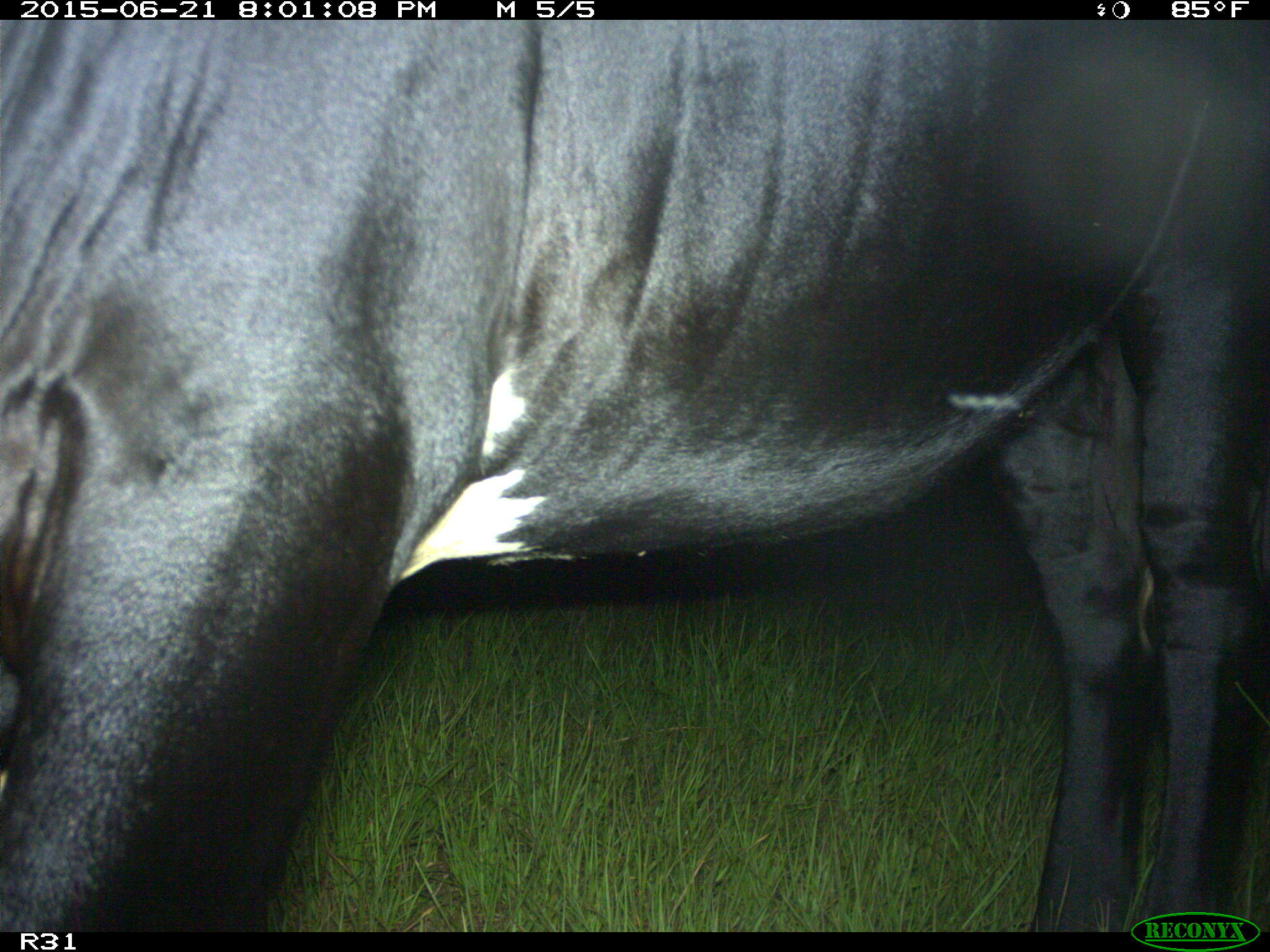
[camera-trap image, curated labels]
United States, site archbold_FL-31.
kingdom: Animalia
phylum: Chordata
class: Mammalia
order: Artiodactyla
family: Bovidae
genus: Bos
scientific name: Bos taurus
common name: domestic cow